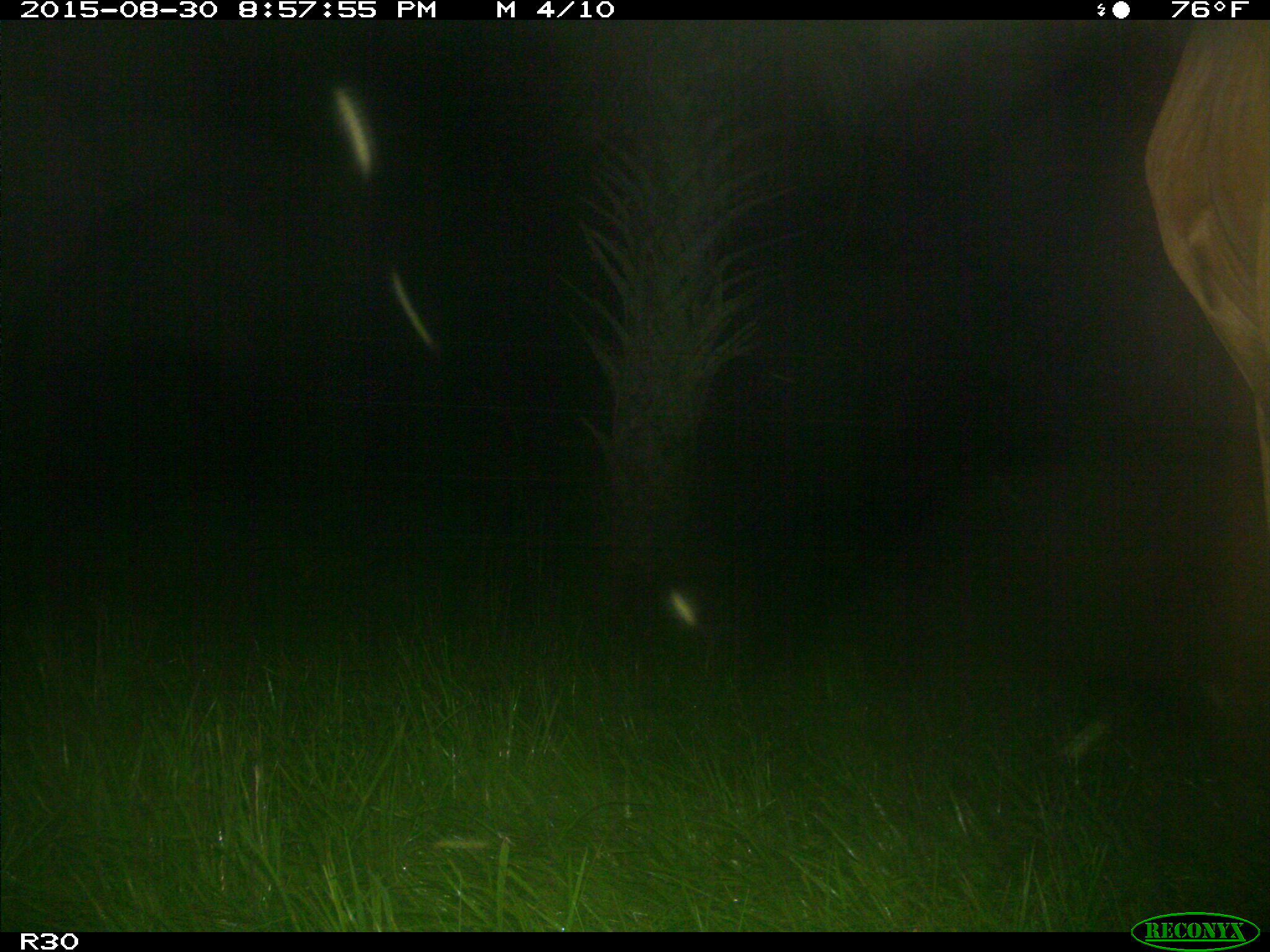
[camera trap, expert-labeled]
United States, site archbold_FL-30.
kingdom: Animalia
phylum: Chordata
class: Mammalia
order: Artiodactyla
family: Bovidae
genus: Bos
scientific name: Bos taurus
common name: domestic cow